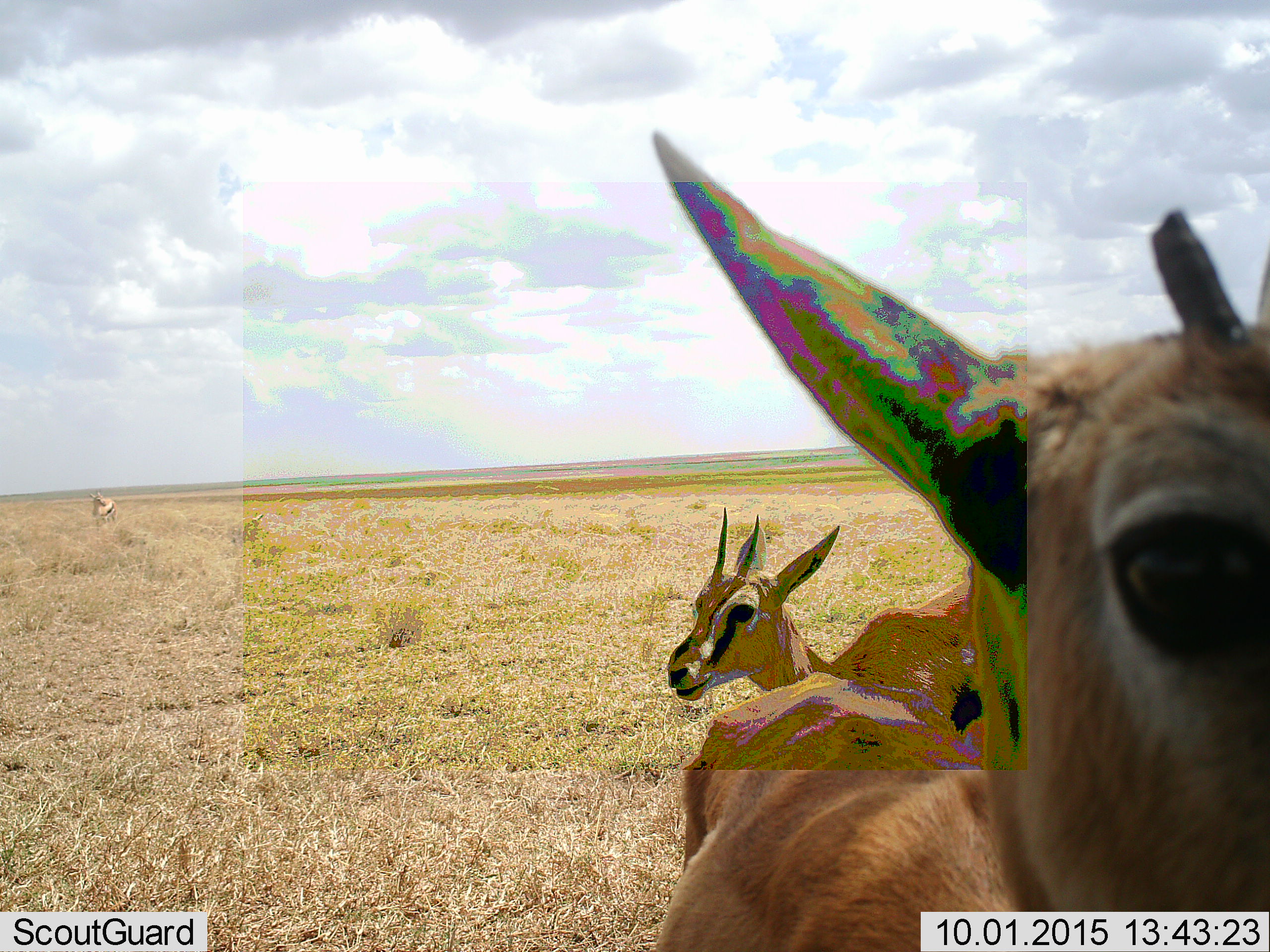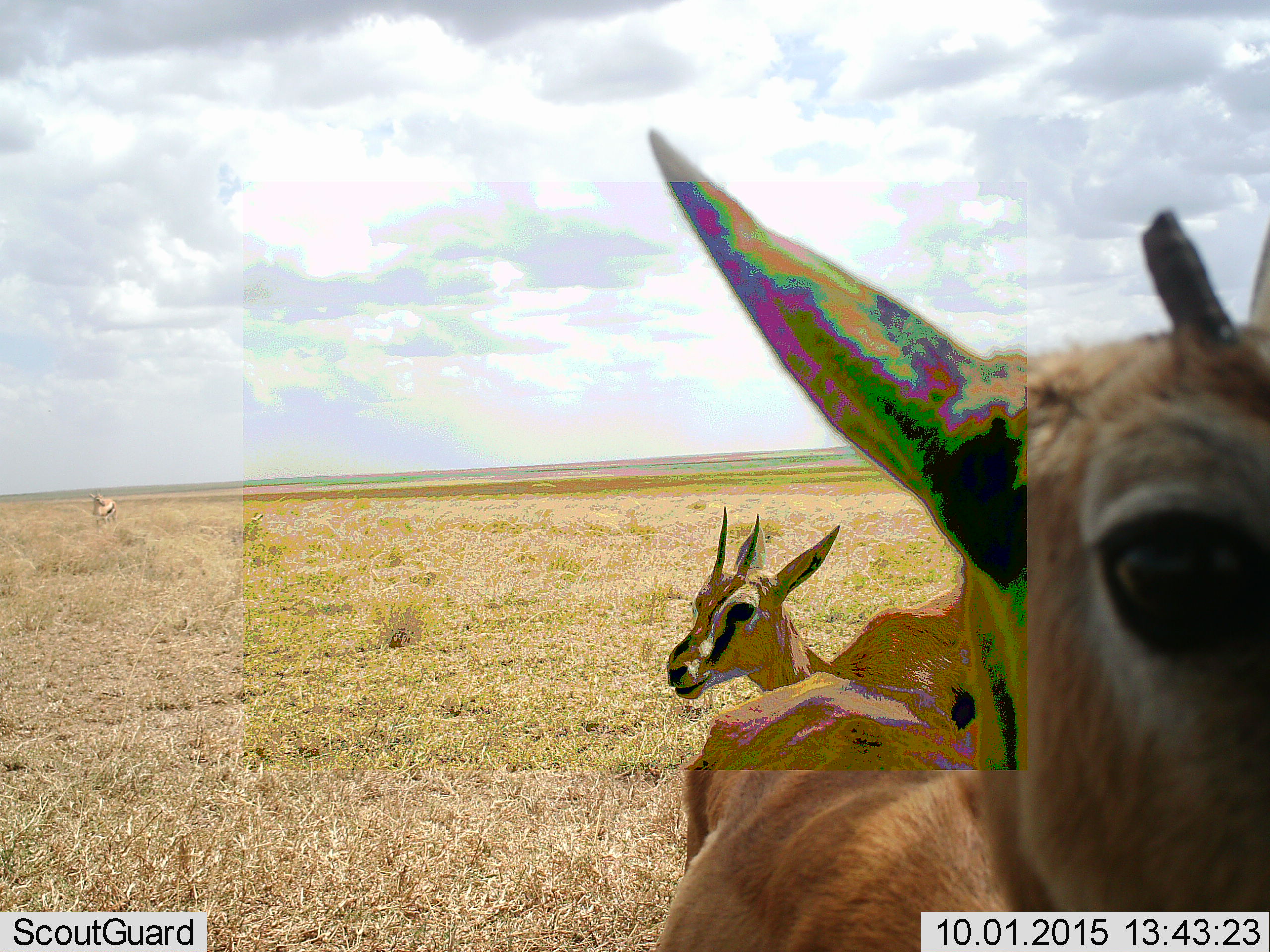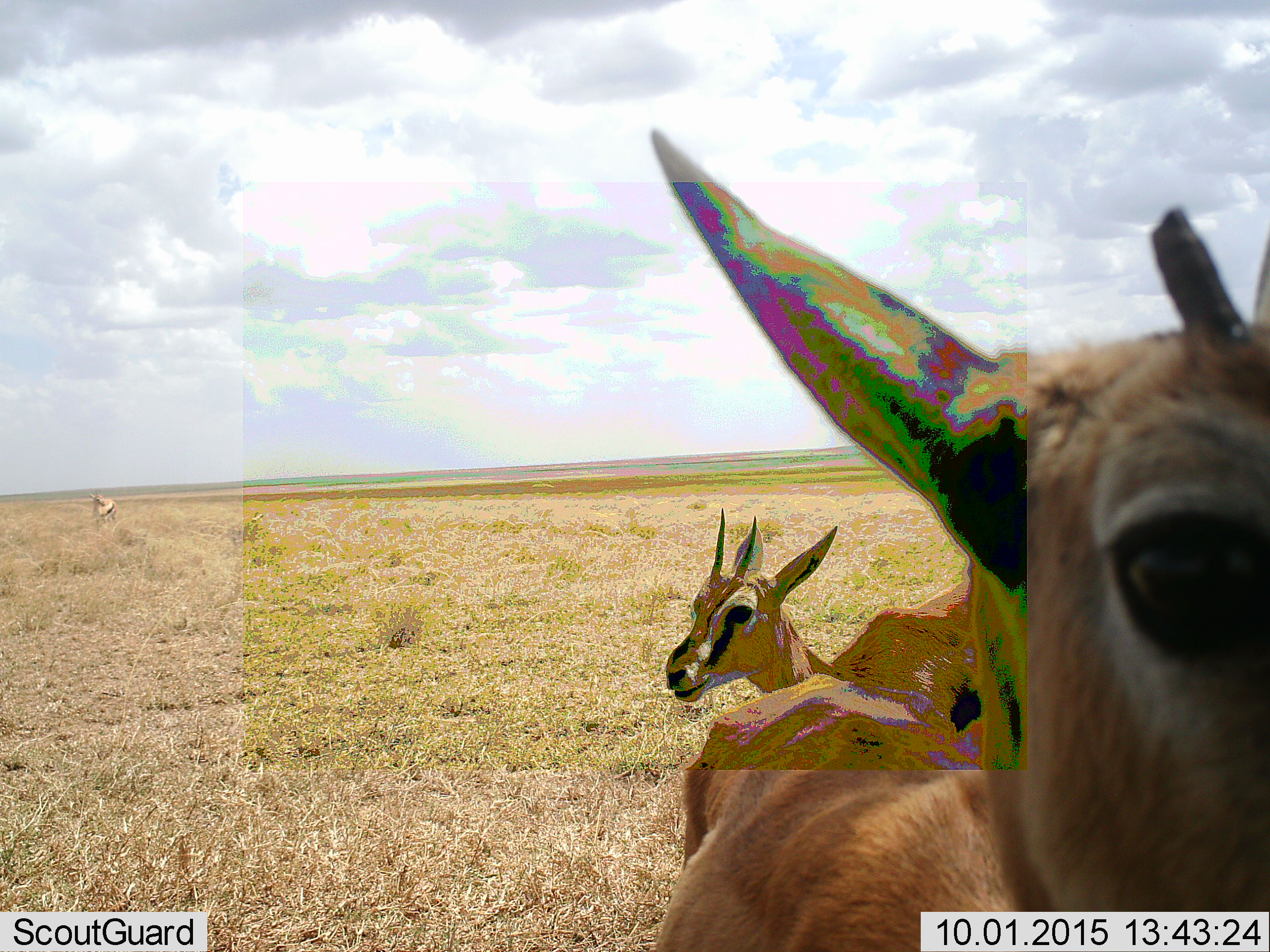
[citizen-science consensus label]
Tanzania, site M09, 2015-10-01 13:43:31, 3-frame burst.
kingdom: Animalia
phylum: Chordata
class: Mammalia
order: Artiodactyla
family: Bovidae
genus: Eudorcas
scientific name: Eudorcas thomsonii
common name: thomson's gazelle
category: gazellethomsons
Gazellethomsons (thomson's gazelle) (Eudorcas thomsonii), count 3. Behavior (volunteer vote fractions): standing 100%, resting 0%, moving 10%, interacting 0%. Young present (vote fraction): 0%. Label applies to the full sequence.